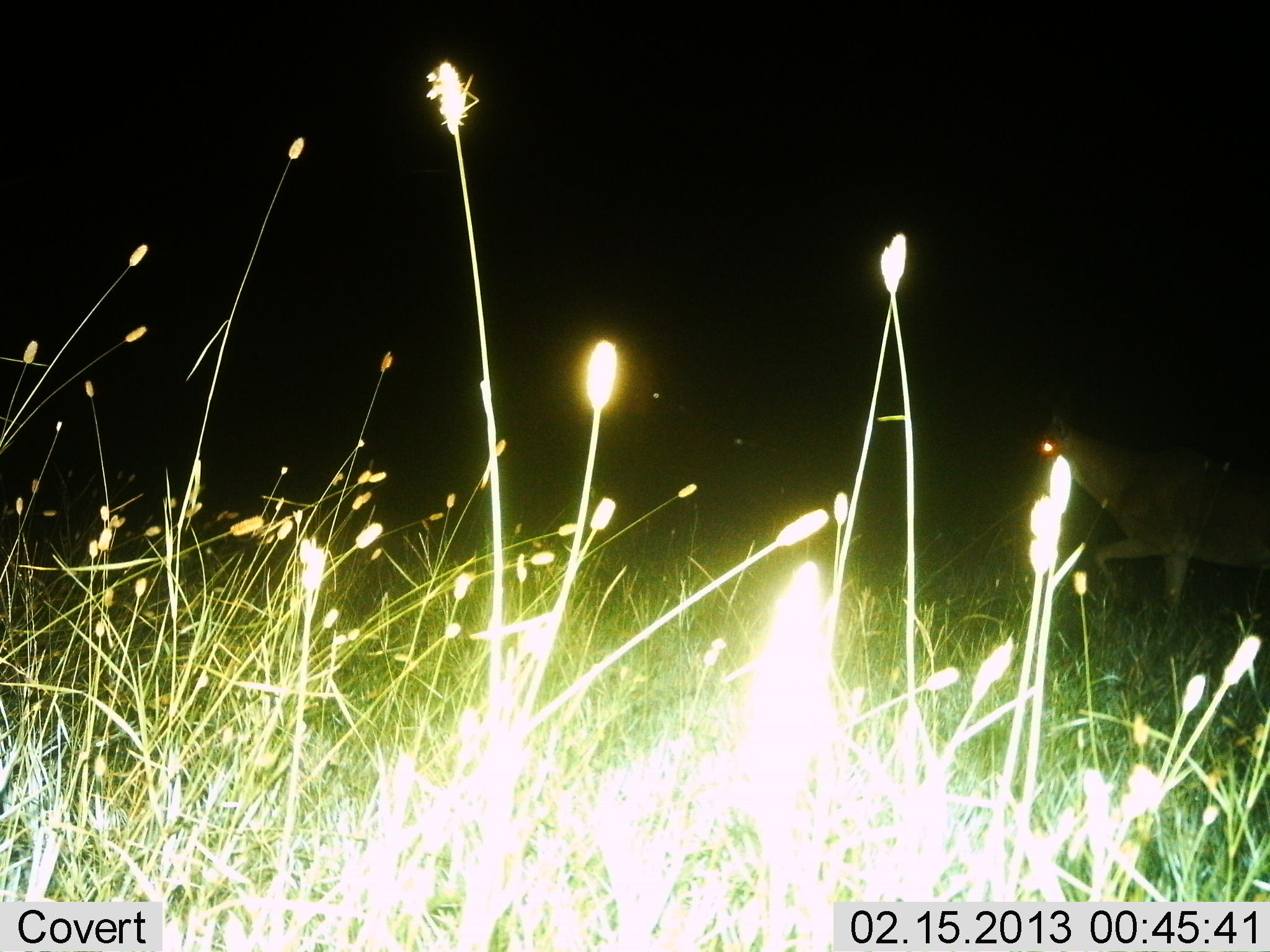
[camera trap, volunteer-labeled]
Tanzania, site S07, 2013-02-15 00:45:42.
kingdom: Animalia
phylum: Chordata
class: Mammalia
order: Artiodactyla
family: Bovidae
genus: Alcelaphus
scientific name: Alcelaphus buselaphus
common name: hartebeest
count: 1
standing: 0%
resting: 0%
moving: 100%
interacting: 0%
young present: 0%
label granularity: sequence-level